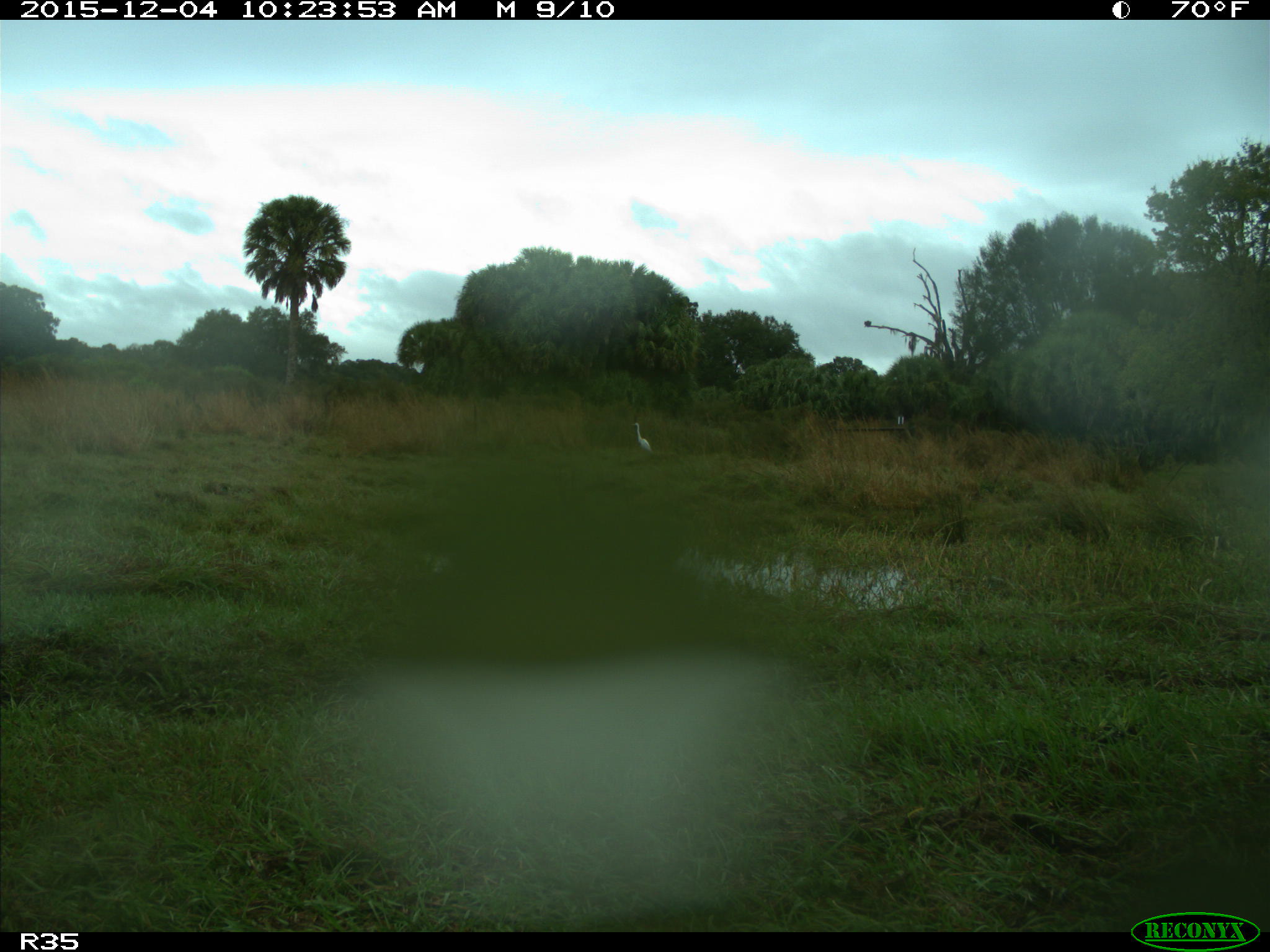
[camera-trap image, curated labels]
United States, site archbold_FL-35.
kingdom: Animalia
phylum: Chordata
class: Aves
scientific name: Aves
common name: birds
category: unidentified bird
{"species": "unidentified bird (birds) (Aves)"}